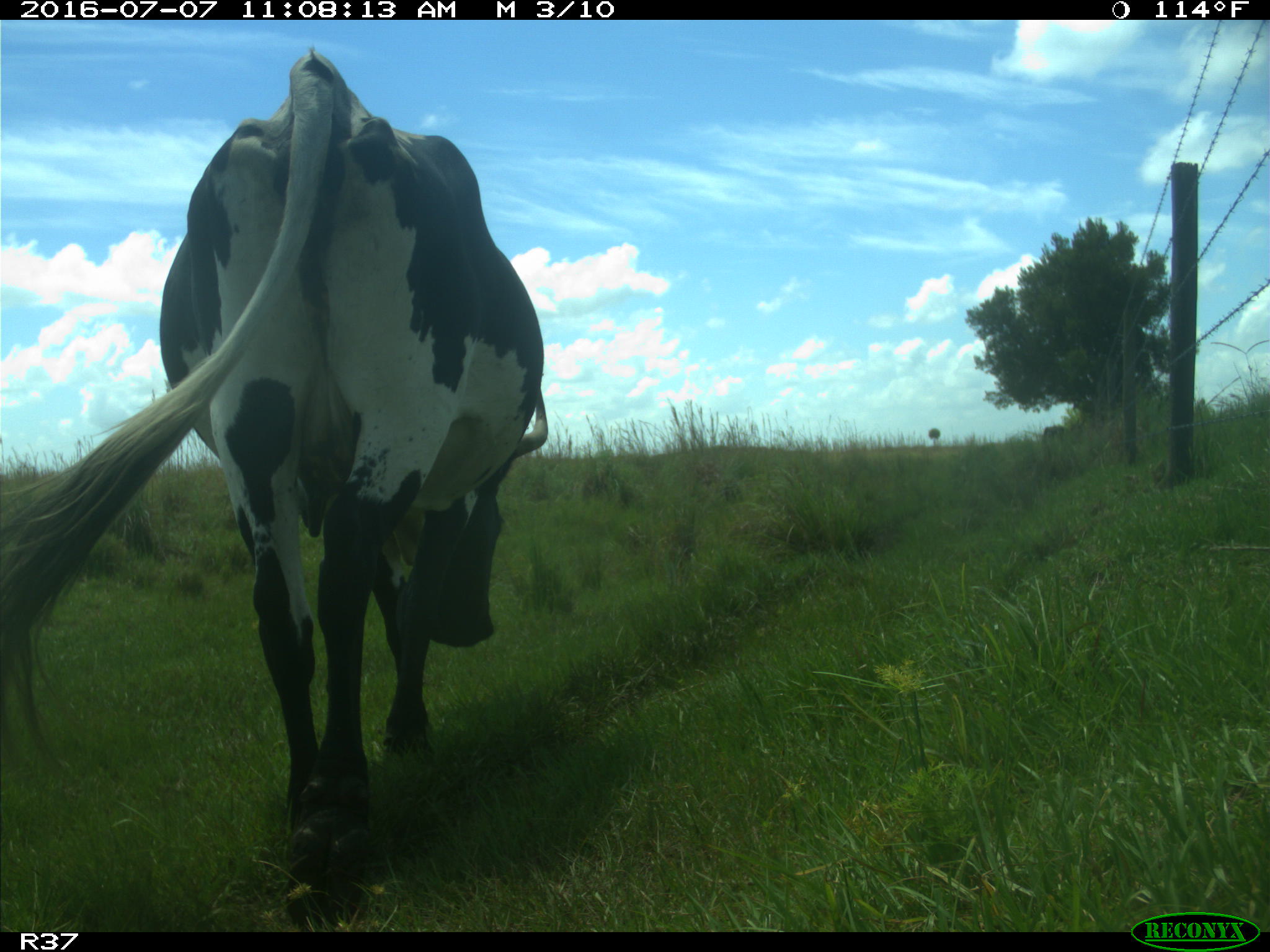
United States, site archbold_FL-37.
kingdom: Animalia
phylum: Chordata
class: Mammalia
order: Artiodactyla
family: Bovidae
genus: Bos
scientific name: Bos taurus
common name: domestic cow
Bos taurus (domestic cow).